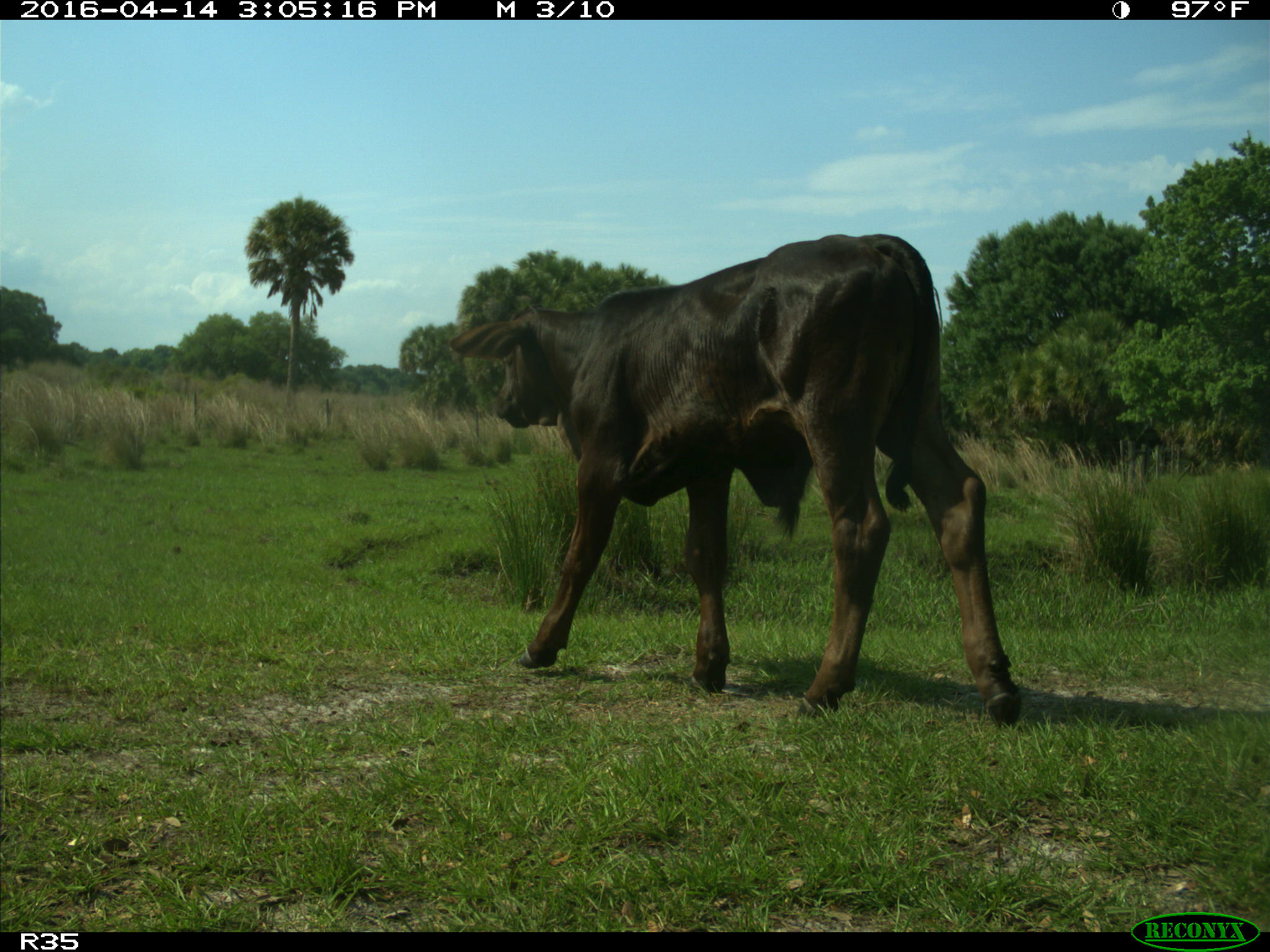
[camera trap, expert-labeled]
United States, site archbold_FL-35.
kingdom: Animalia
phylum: Chordata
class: Mammalia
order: Artiodactyla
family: Bovidae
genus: Bos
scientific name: Bos taurus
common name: domestic cow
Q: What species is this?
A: Bos taurus (domestic cow).